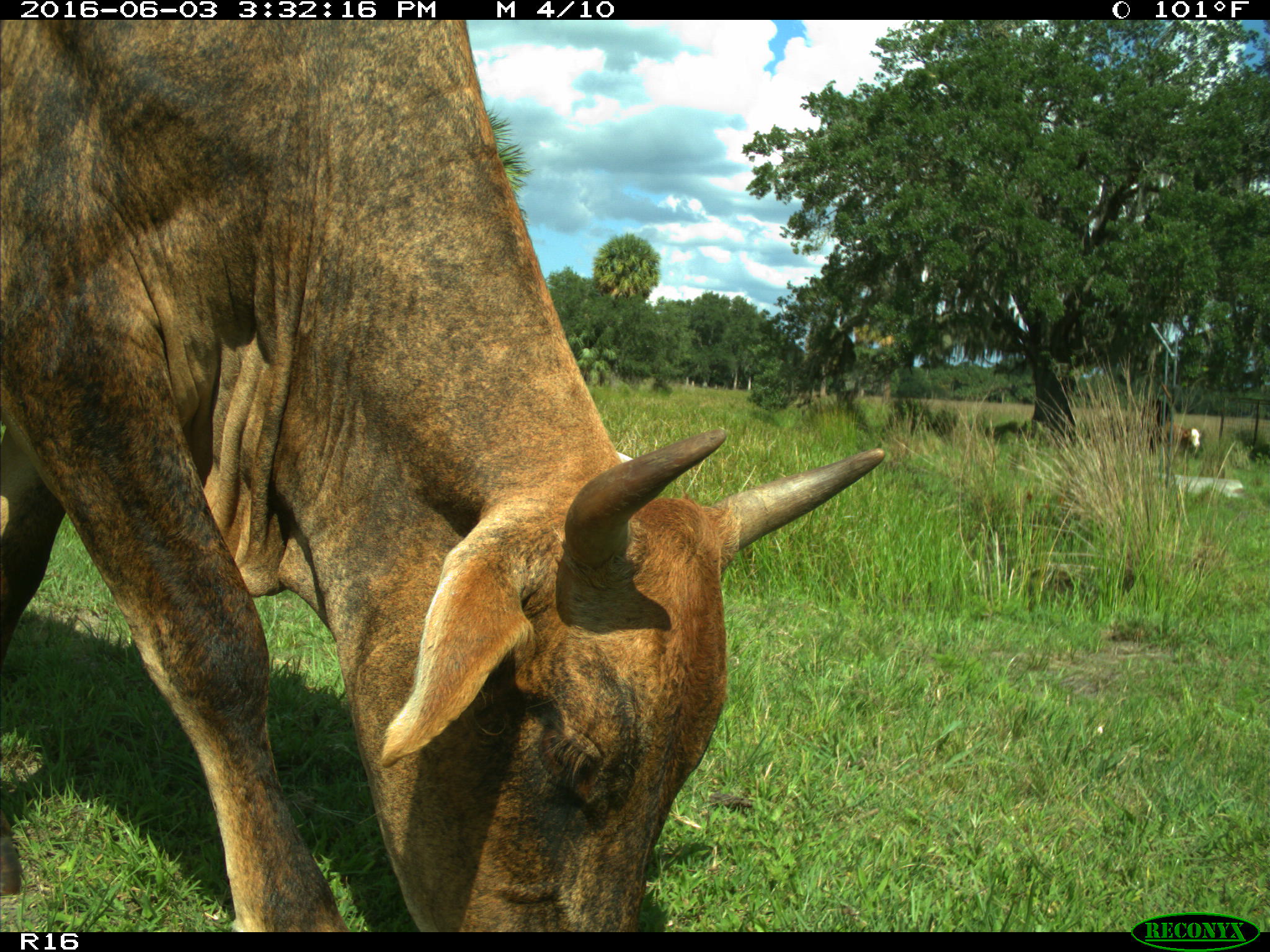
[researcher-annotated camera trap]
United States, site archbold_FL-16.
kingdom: Animalia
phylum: Chordata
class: Mammalia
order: Artiodactyla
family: Bovidae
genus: Bos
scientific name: Bos taurus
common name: domestic cow